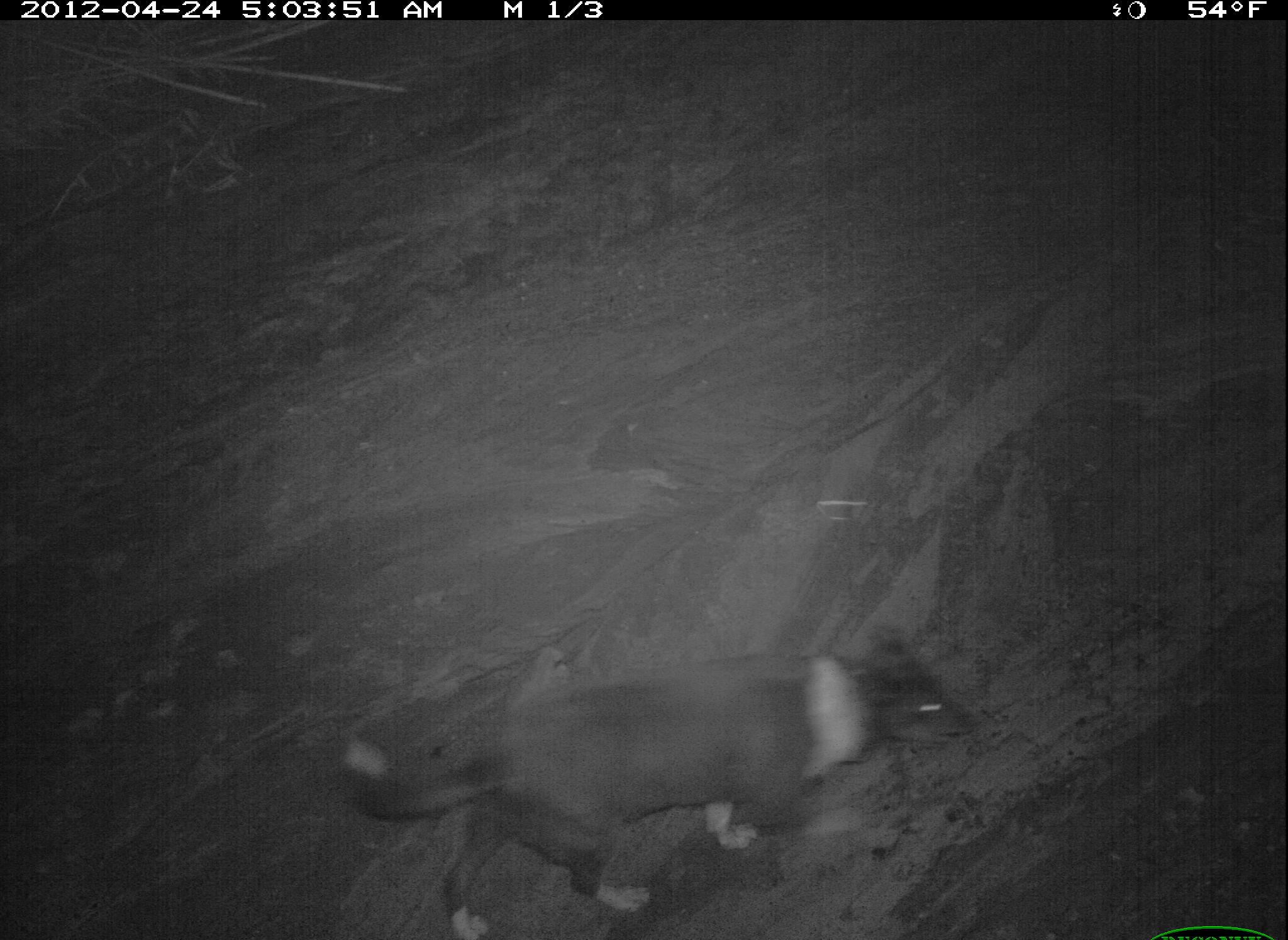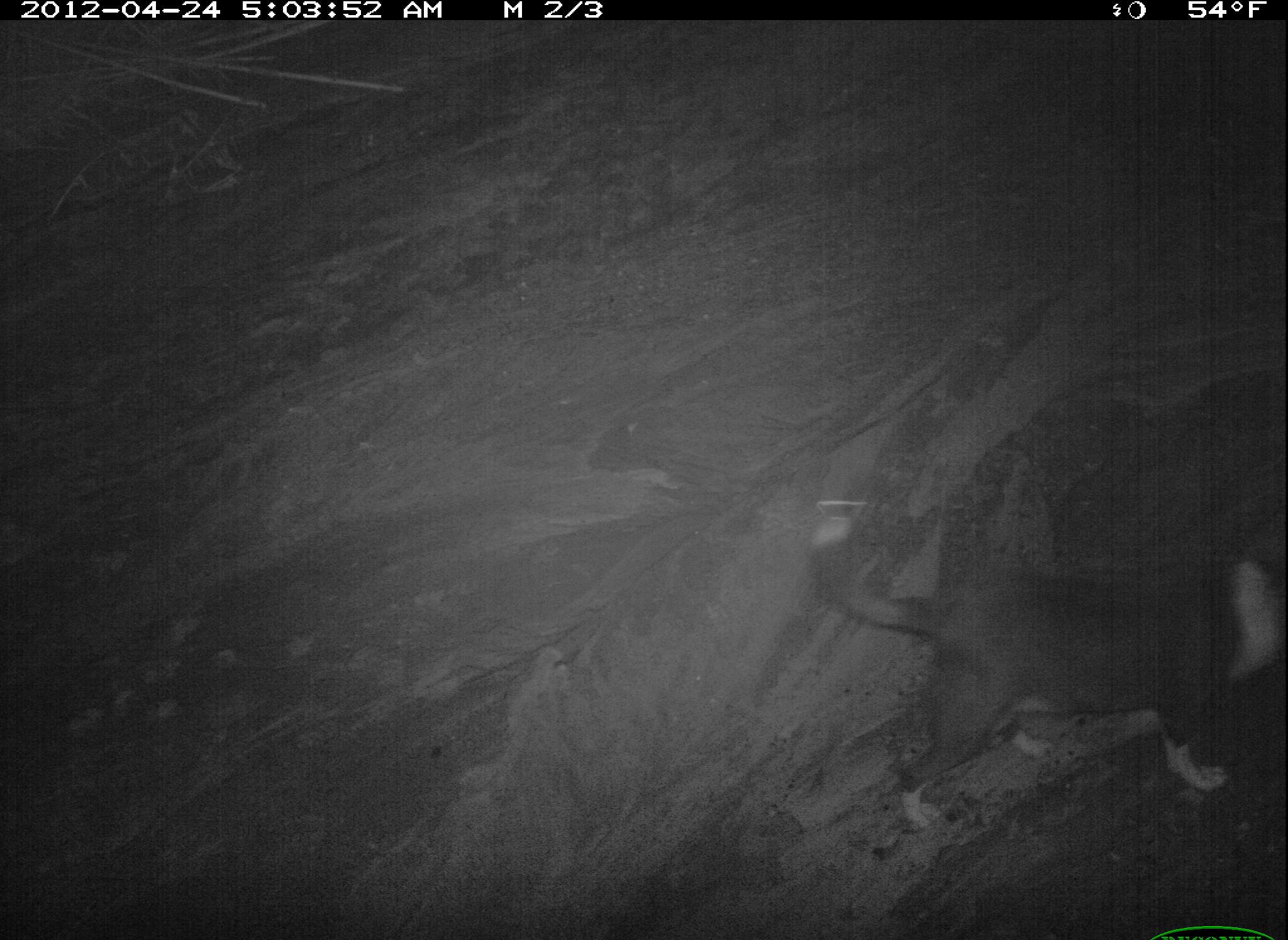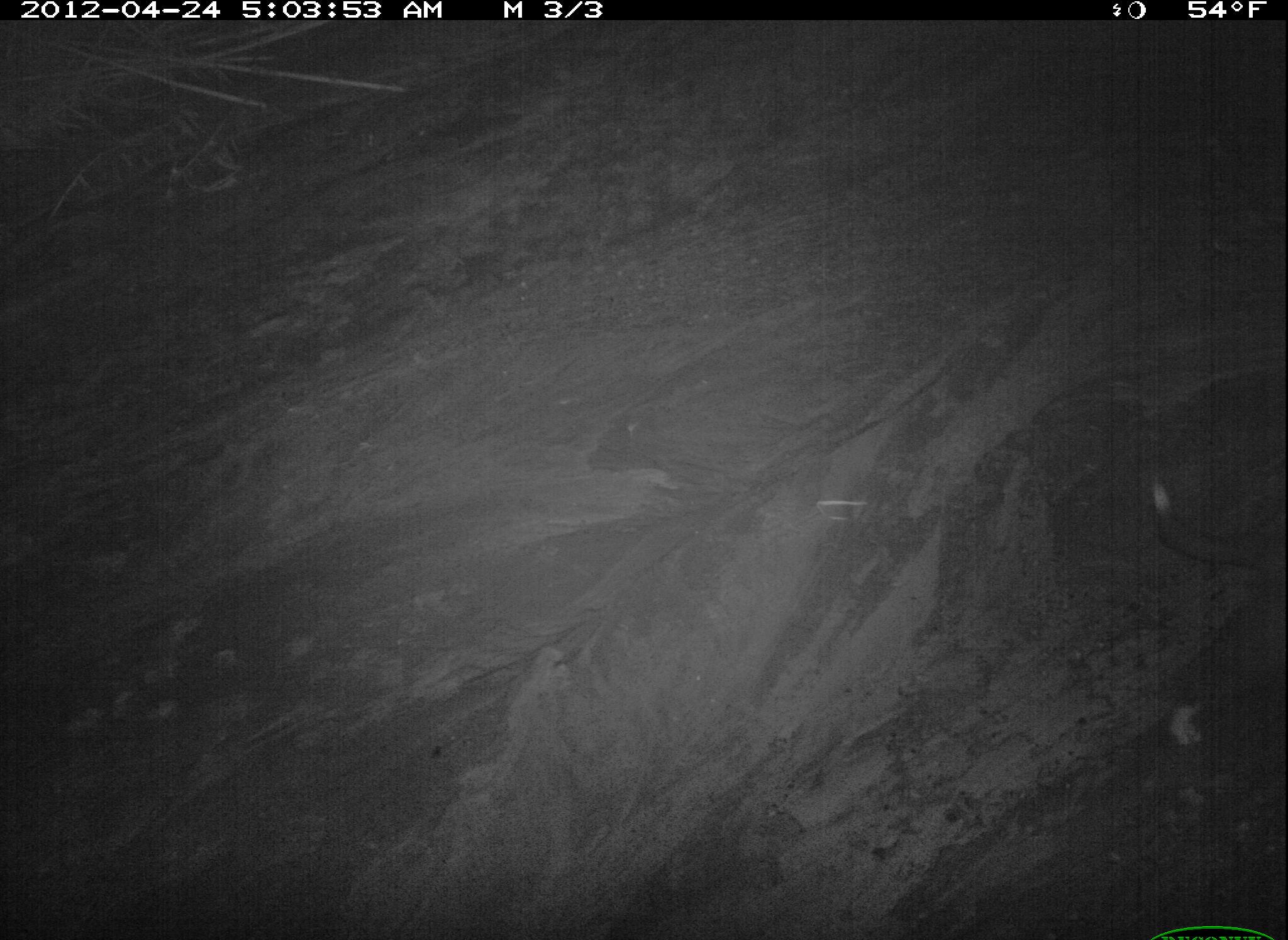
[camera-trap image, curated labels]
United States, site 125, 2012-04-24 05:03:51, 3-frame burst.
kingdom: Animalia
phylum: Chordata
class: Mammalia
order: Carnivora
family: Canidae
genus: Canis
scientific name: Canis familiaris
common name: domestic dog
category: dog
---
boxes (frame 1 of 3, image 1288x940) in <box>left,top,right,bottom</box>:
dog: <box>343,623,985,940</box>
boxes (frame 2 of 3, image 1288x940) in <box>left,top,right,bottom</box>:
dog: <box>802,497,1286,835</box>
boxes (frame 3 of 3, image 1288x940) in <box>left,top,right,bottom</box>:
dog: <box>1139,475,1286,750</box>